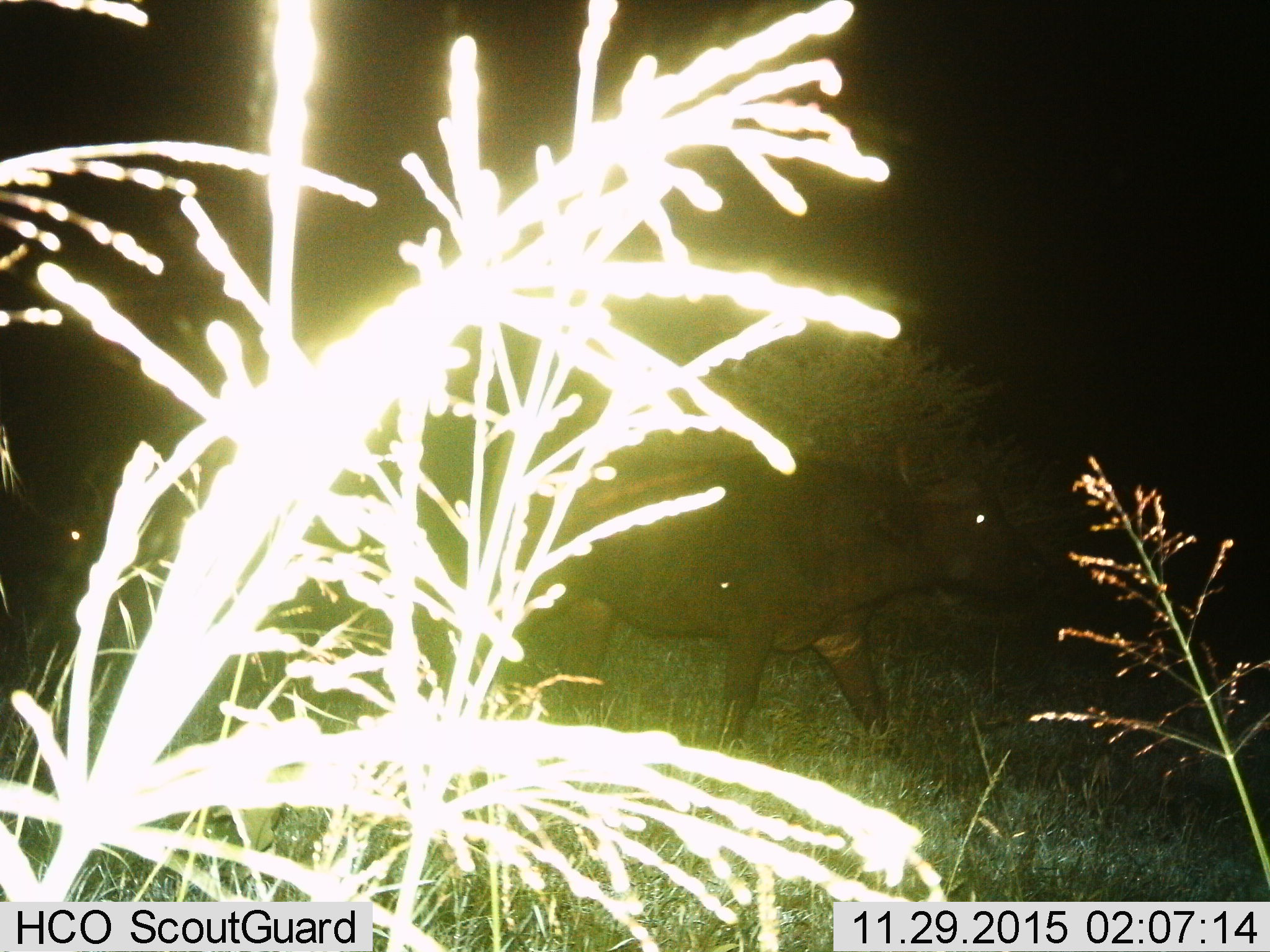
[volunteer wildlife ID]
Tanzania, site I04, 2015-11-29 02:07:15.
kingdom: Animalia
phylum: Chordata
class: Mammalia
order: Artiodactyla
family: Bovidae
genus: Syncerus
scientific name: Syncerus caffer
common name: cape buffalo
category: buffalo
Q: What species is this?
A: Buffalo (cape buffalo) (Syncerus caffer).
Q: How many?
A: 1.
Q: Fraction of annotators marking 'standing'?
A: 0%.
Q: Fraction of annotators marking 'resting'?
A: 0%.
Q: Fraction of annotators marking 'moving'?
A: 100%.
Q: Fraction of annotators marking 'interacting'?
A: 0%.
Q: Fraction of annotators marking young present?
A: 14%.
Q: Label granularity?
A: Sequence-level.